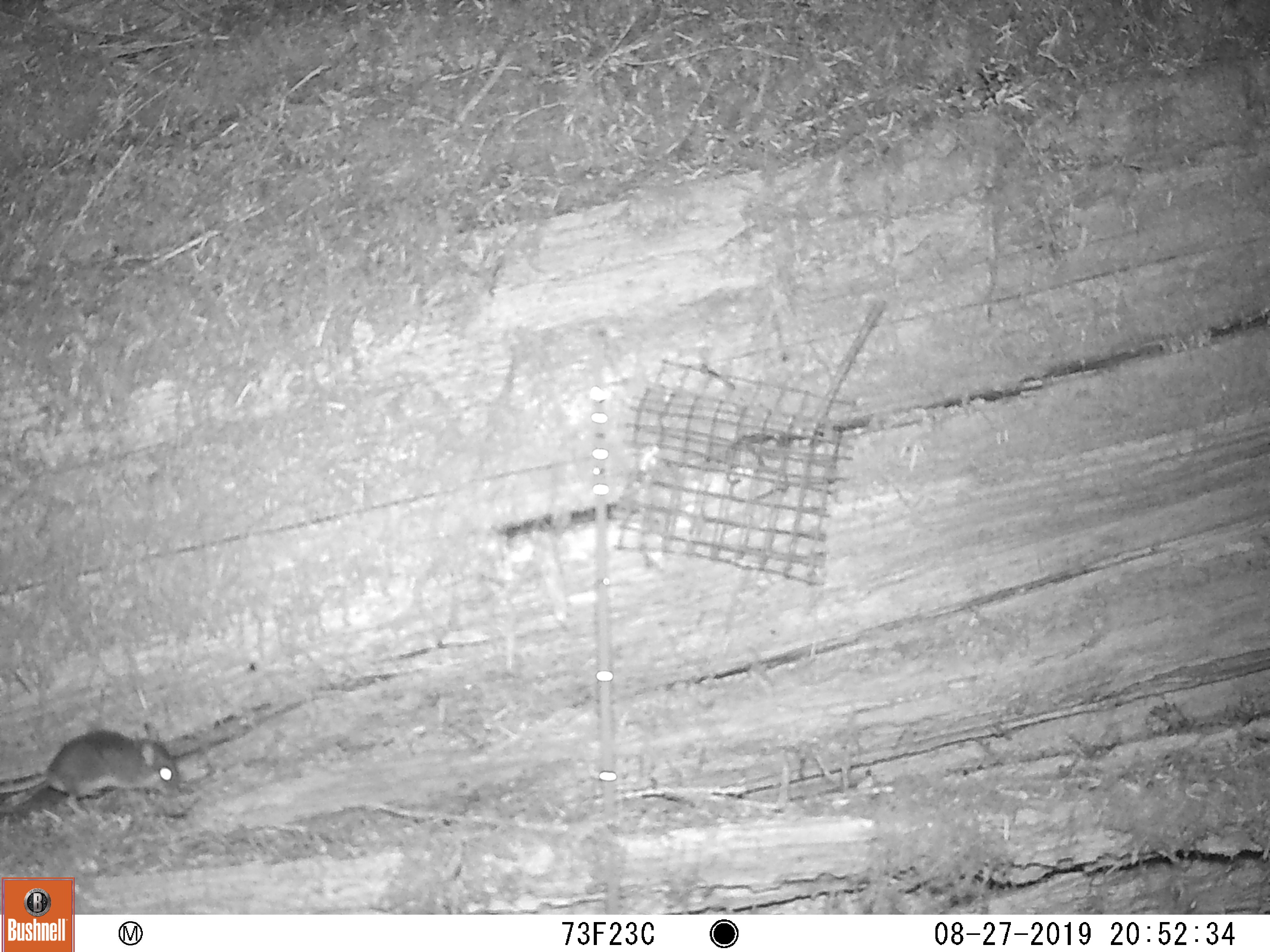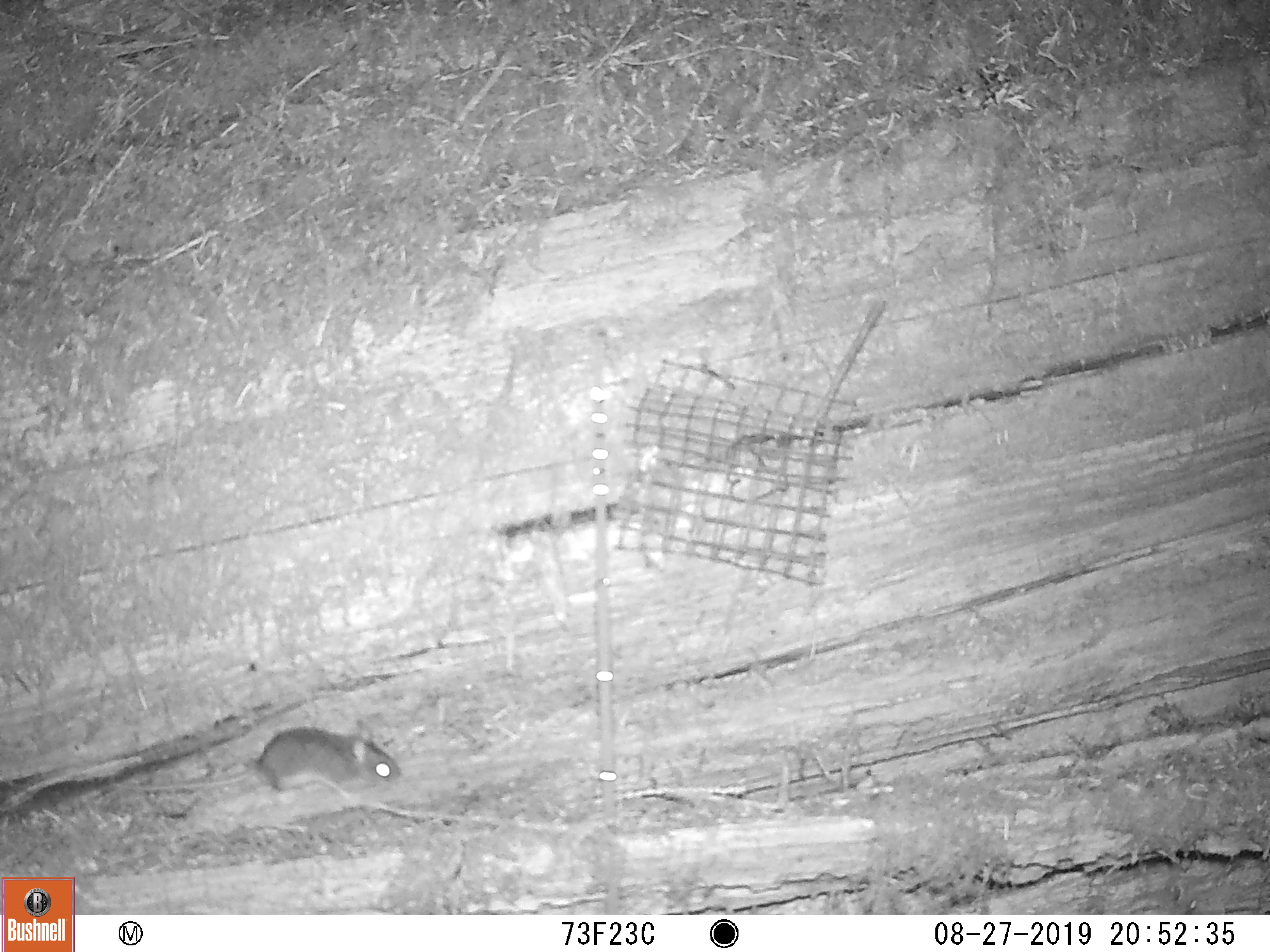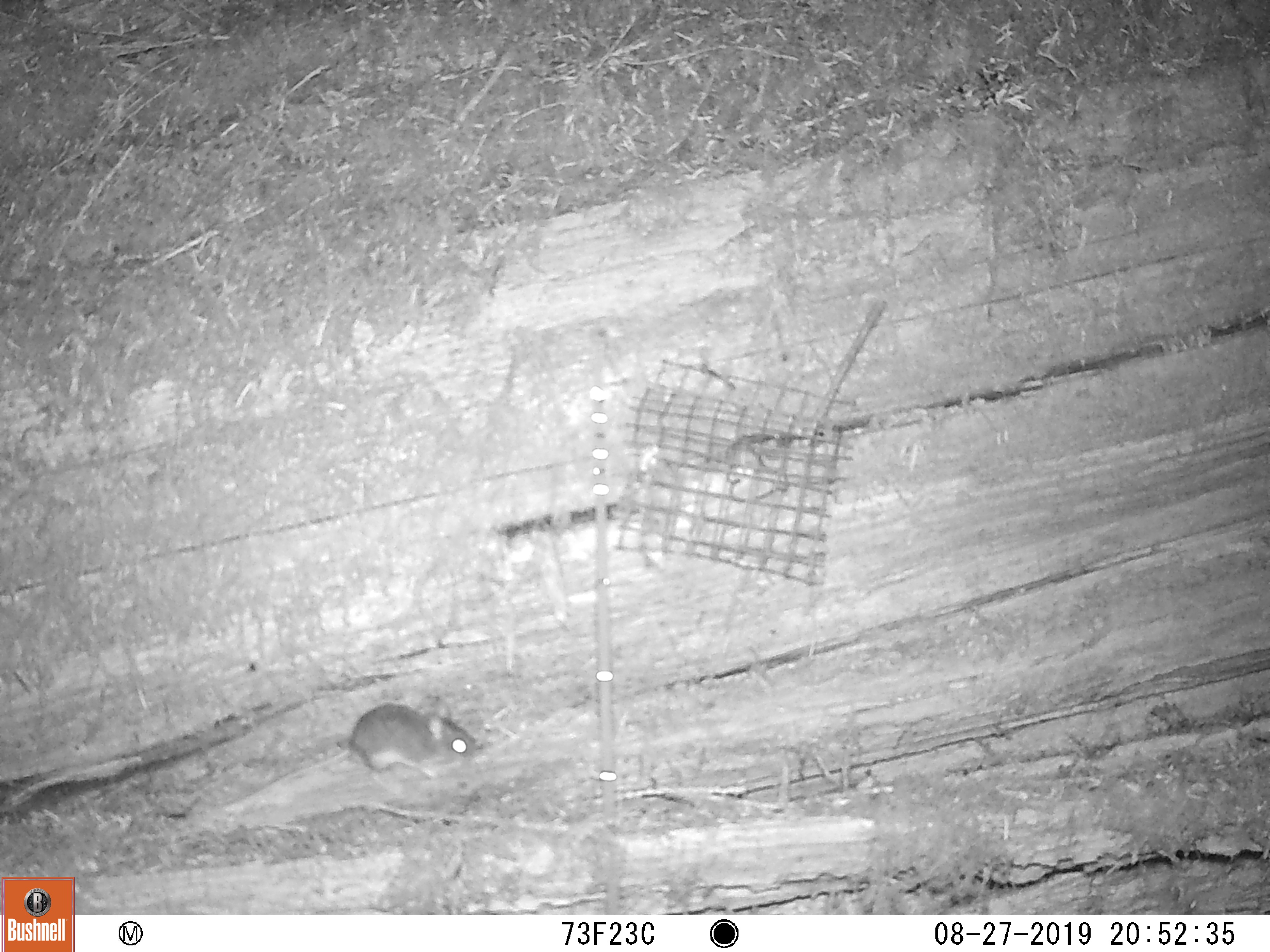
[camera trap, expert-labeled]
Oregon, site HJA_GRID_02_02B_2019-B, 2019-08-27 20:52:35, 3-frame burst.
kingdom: Animalia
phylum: Chordata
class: Mammalia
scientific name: Mammalia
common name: small mammal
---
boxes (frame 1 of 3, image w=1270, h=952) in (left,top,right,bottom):
small mammal: (2,691,201,831)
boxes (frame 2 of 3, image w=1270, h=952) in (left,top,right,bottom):
small mammal: (96,704,448,845)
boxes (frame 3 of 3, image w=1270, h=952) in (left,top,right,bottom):
small mammal: (197,695,496,830)